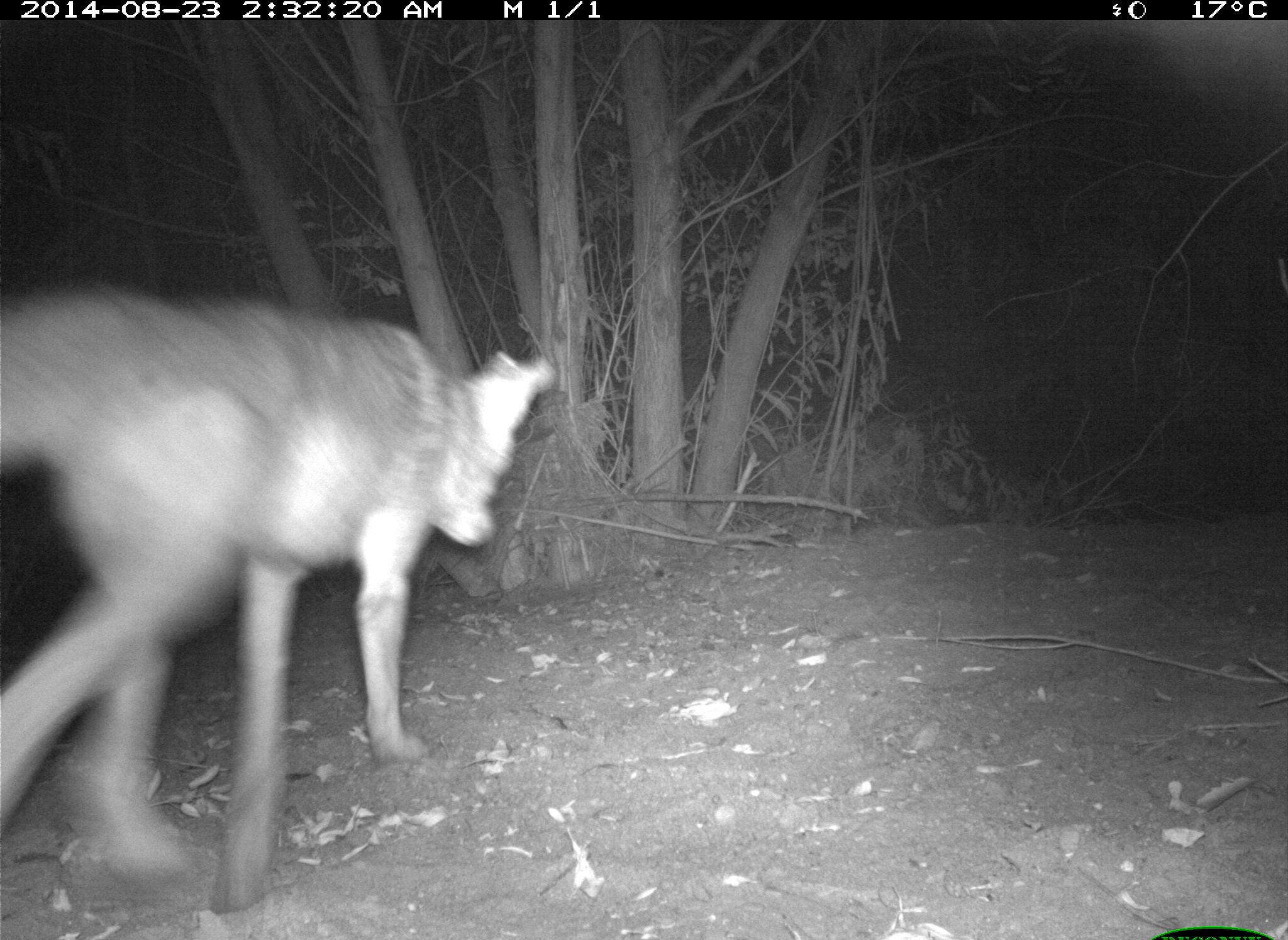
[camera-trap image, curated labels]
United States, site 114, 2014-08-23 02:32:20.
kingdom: Animalia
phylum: Chordata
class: Mammalia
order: Carnivora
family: Canidae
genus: Canis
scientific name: Canis latrans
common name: coyote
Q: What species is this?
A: Coyote (Canis latrans).